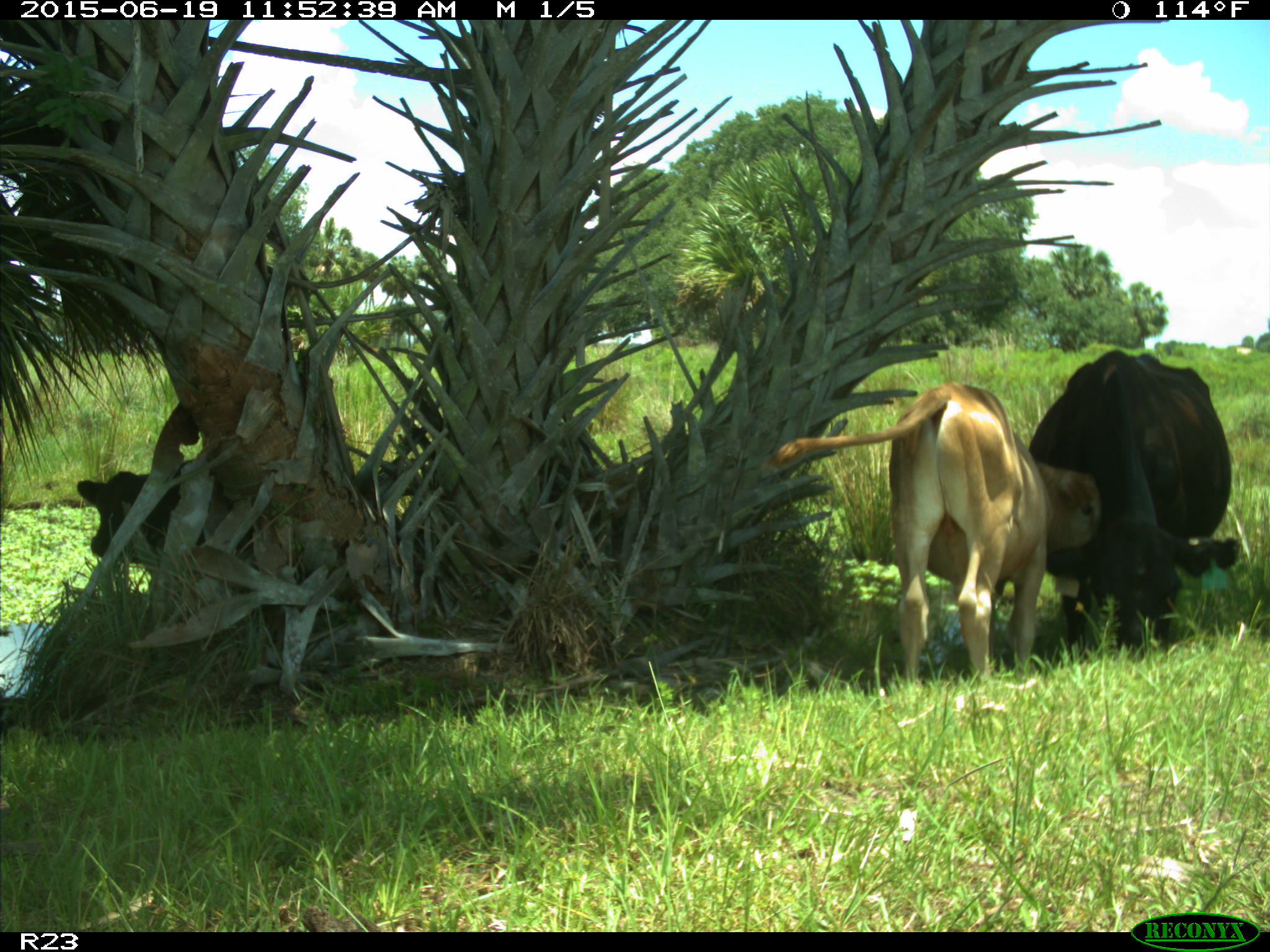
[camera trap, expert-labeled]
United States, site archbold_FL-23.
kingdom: Animalia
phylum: Chordata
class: Mammalia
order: Artiodactyla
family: Bovidae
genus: Bos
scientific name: Bos taurus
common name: domestic cow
Bos taurus (domestic cow).